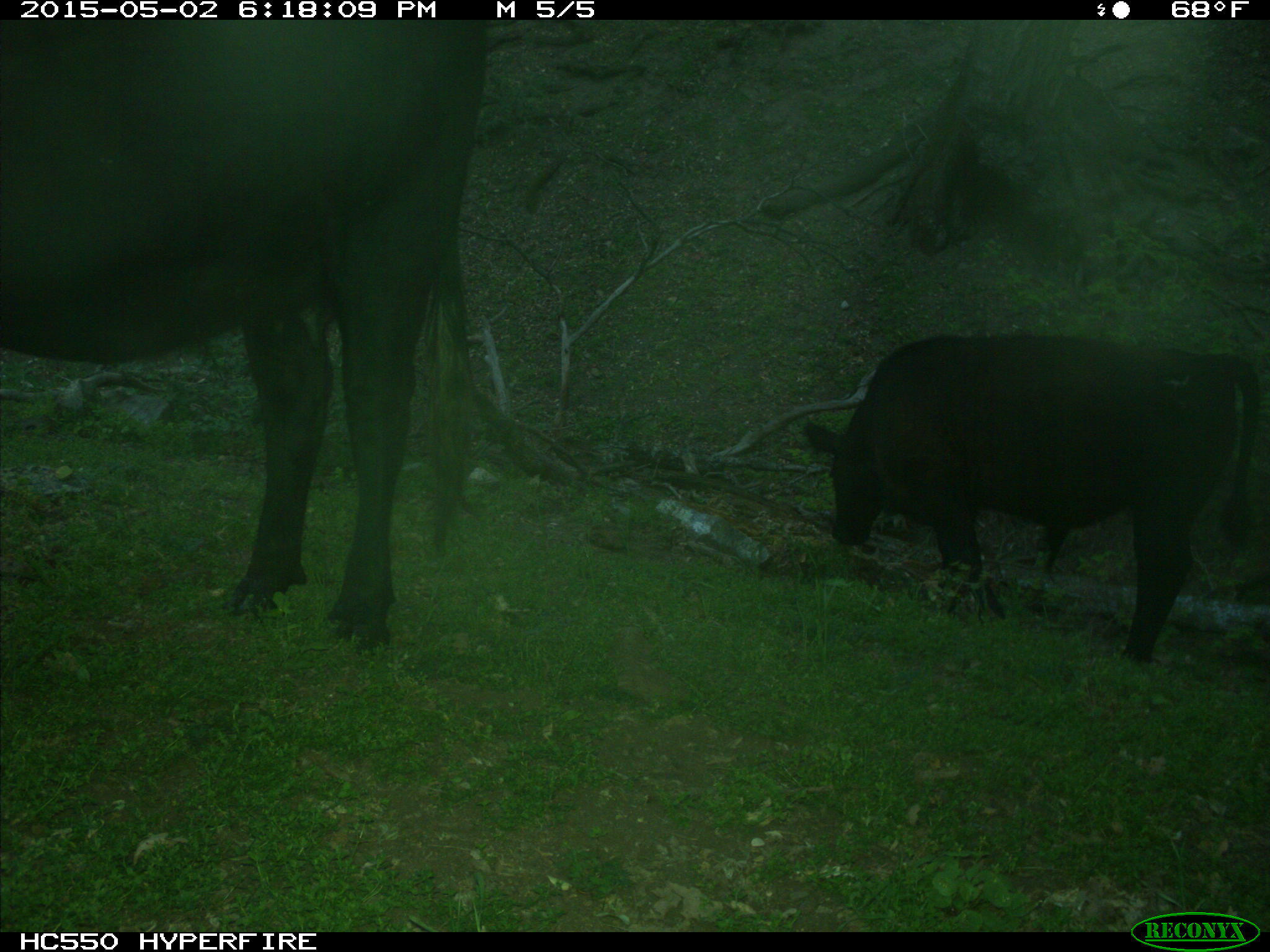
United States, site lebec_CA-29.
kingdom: Animalia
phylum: Chordata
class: Mammalia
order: Artiodactyla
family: Bovidae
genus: Bos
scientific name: Bos taurus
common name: domestic cow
Bos taurus (domestic cow).